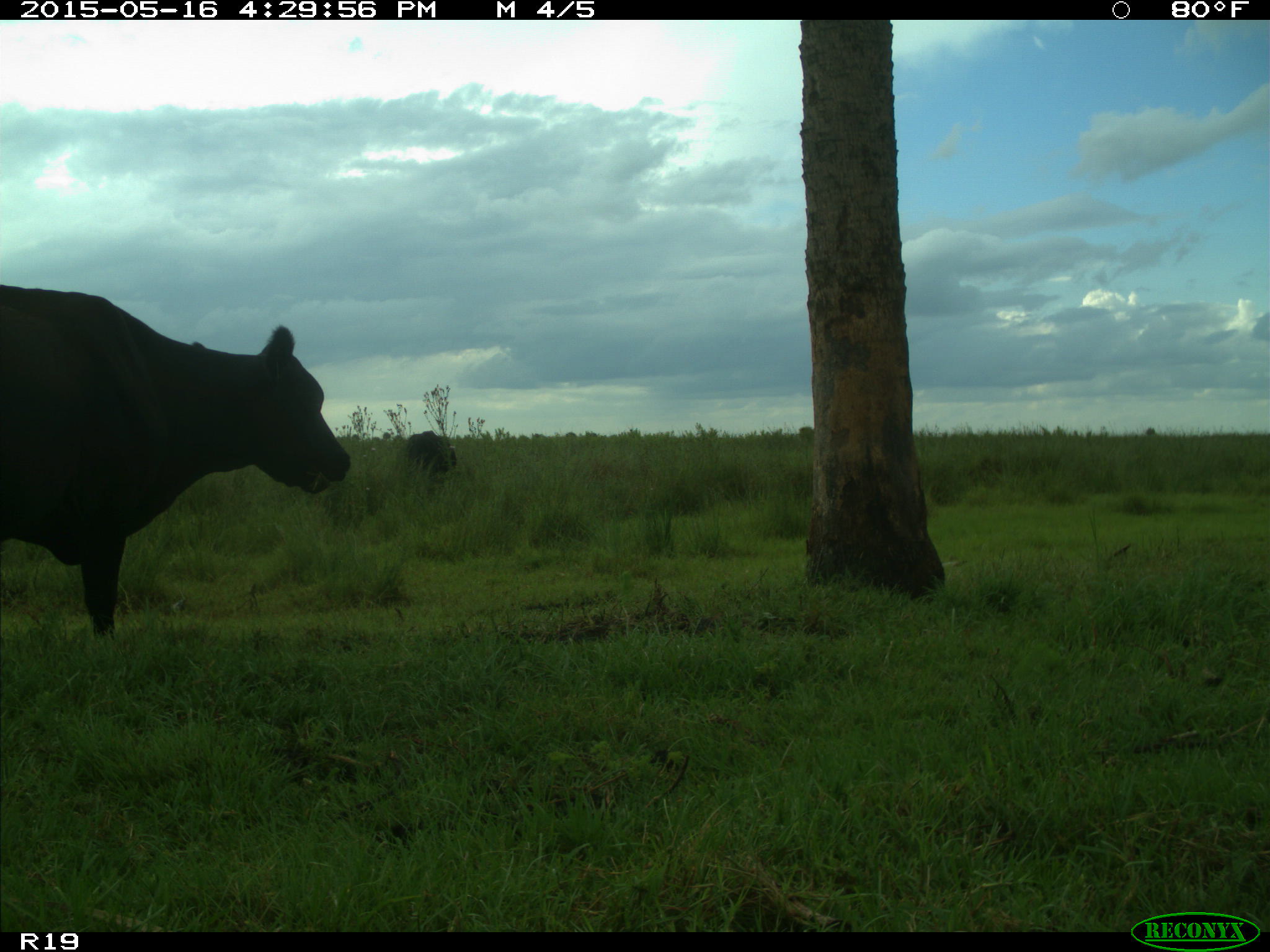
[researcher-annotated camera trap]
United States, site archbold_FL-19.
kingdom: Animalia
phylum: Chordata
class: Mammalia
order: Artiodactyla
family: Bovidae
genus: Bos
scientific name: Bos taurus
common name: domestic cow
Bos taurus (domestic cow).